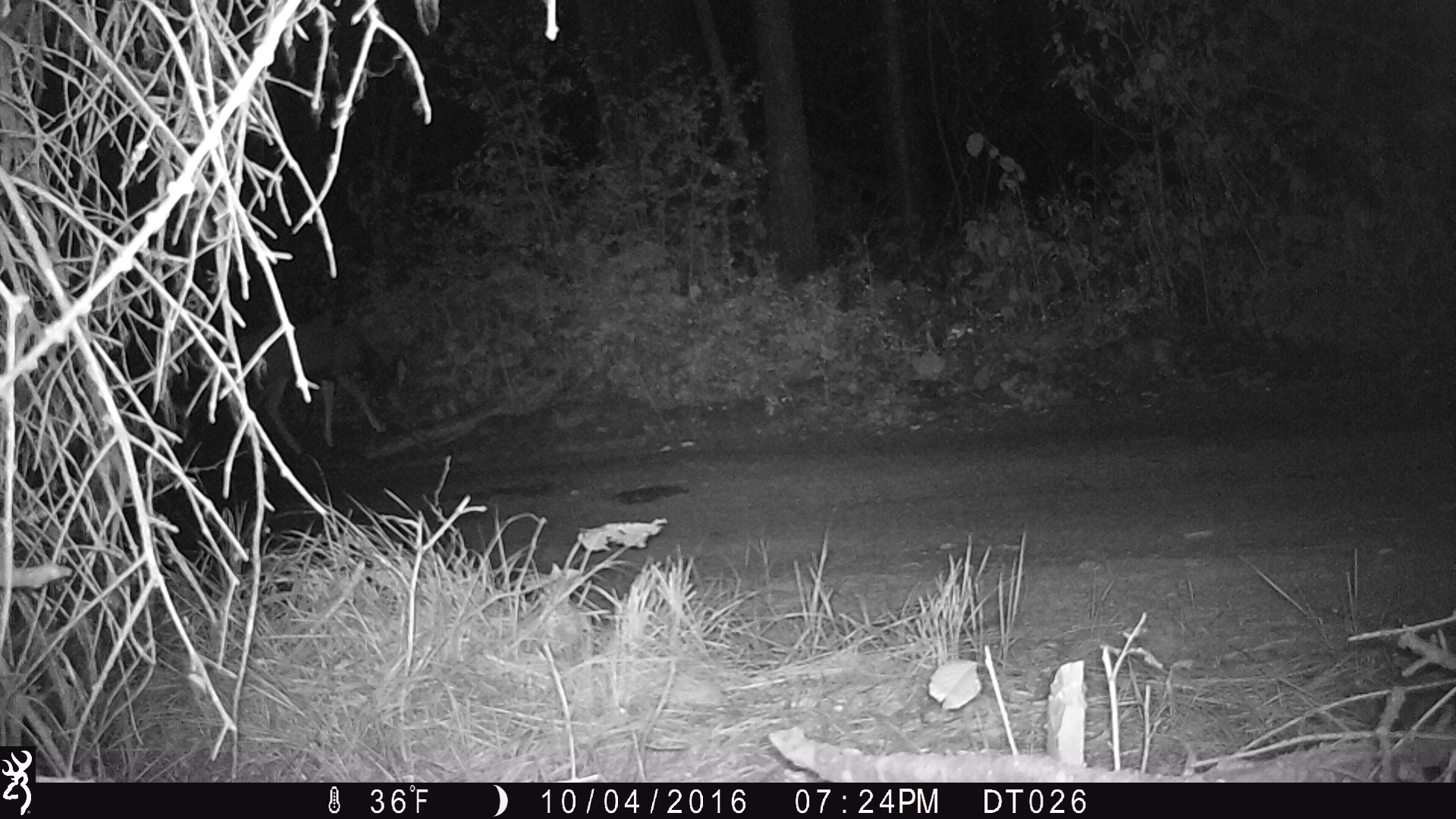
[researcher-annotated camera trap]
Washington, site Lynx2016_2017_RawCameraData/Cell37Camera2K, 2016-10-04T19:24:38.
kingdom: Animalia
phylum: Chordata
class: Mammalia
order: Artiodactyla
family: Cervidae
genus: Odocoileus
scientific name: Odocoileus hemionus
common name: mule deer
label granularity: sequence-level